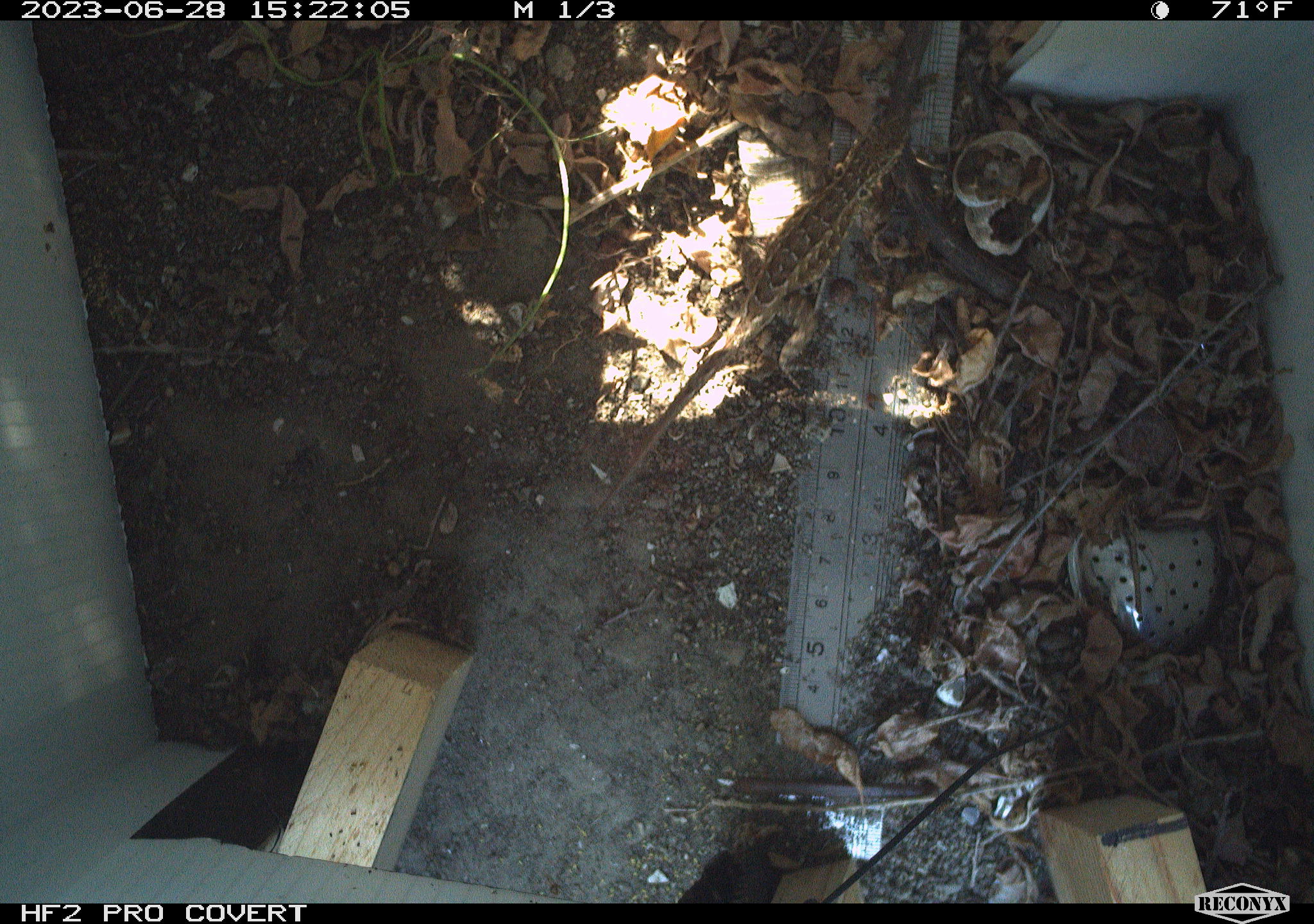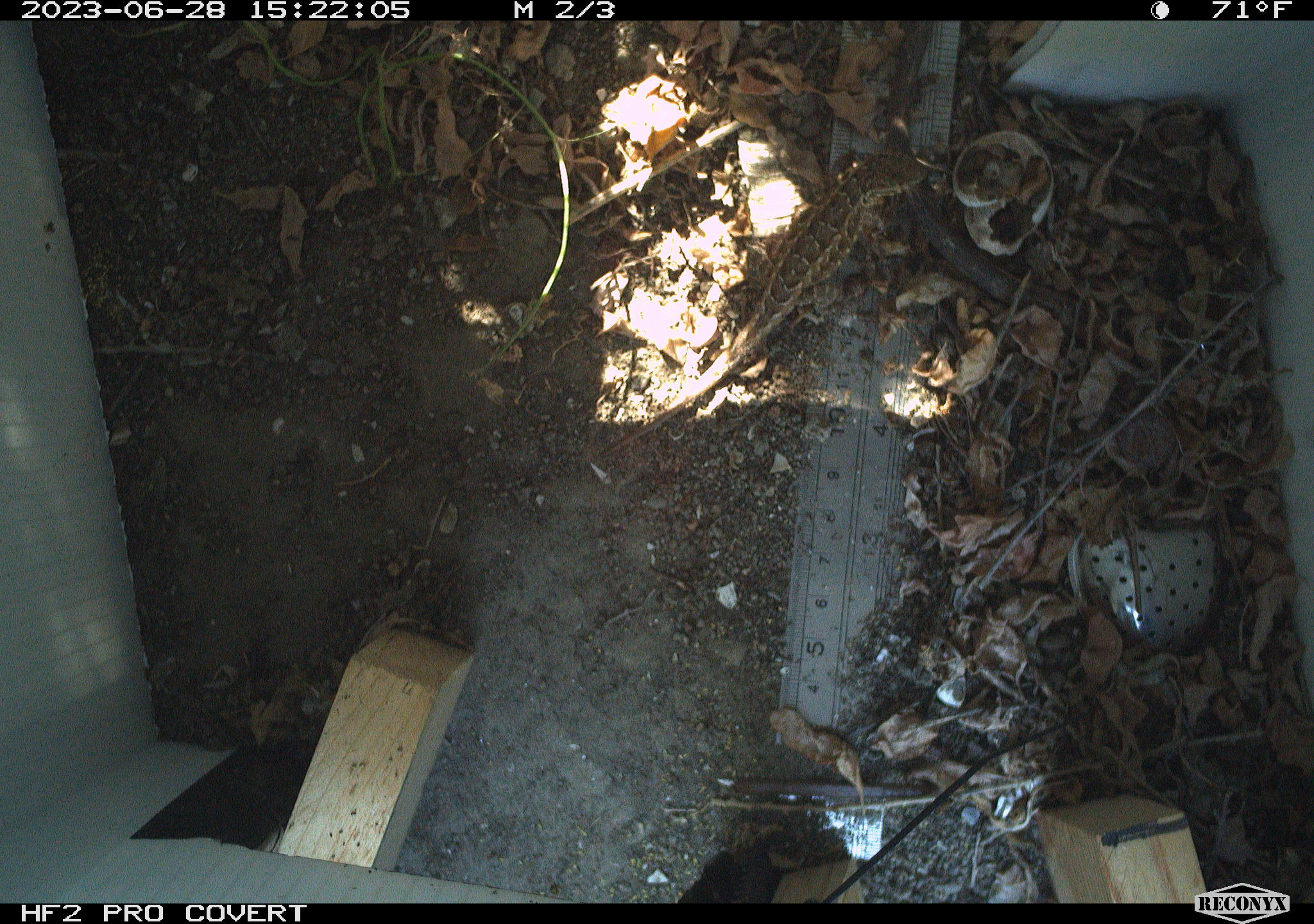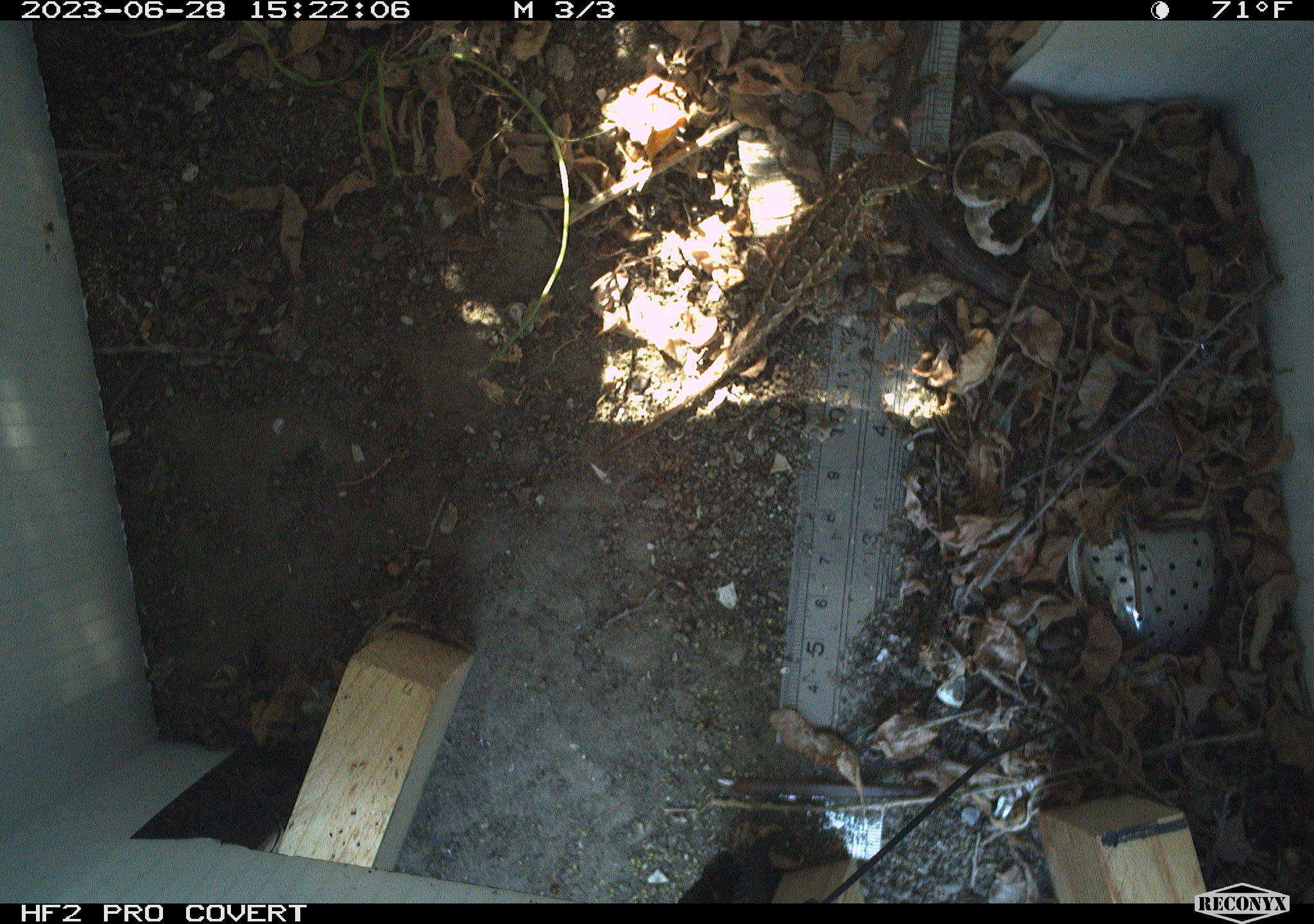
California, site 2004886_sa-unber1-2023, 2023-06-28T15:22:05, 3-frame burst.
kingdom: Animalia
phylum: Chordata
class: Reptilia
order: Squamata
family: Phrynosomatidae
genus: Sceloporus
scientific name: Sceloporus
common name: spiny lizards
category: sceloporus species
Sceloporus species (spiny lizards) (Sceloporus).